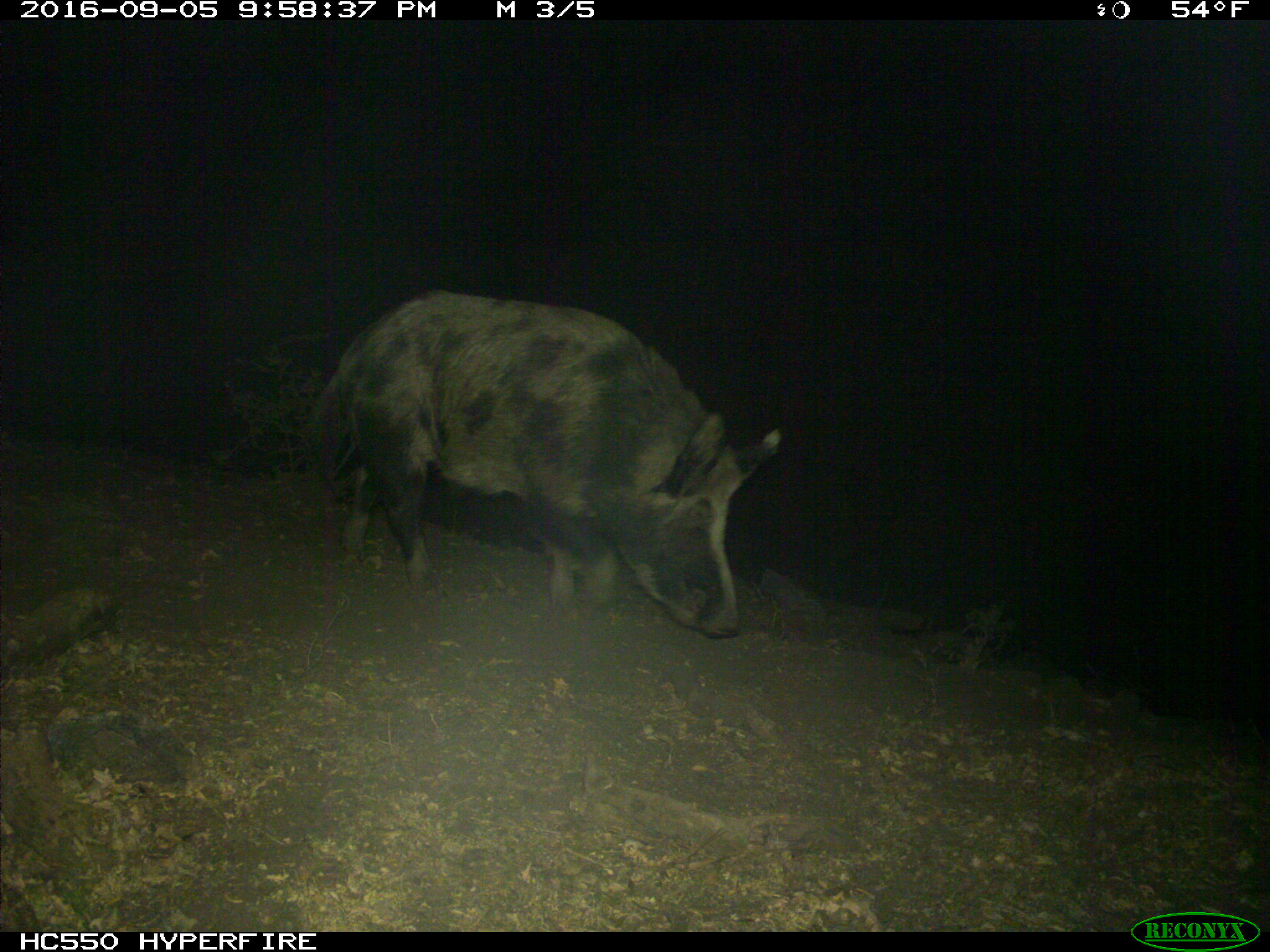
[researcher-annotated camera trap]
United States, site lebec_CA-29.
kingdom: Animalia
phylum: Chordata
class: Mammalia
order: Artiodactyla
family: Suidae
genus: Sus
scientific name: Sus scrofa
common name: wild boar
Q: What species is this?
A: Sus scrofa (wild boar).